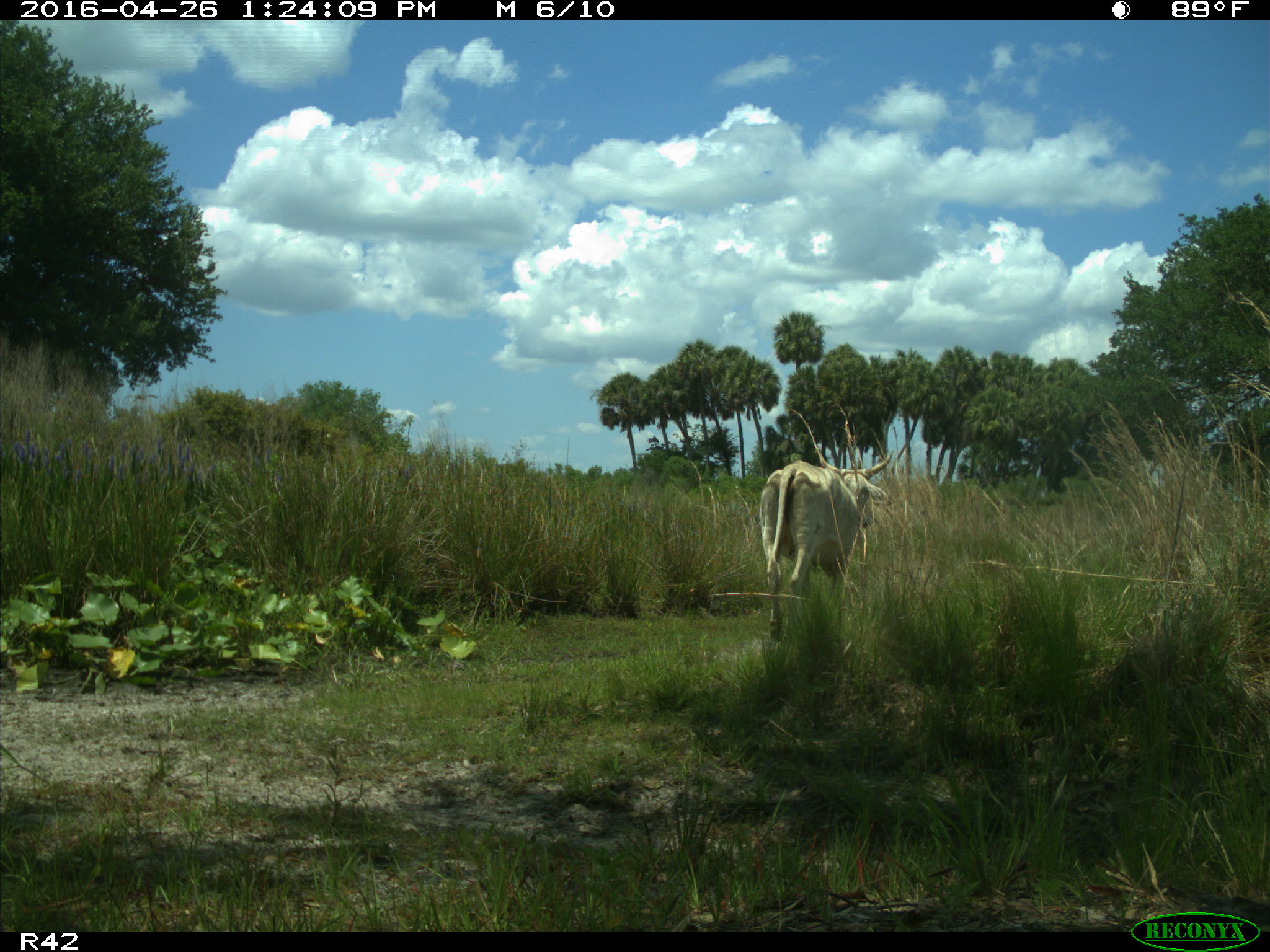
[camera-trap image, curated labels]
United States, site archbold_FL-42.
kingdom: Animalia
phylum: Chordata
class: Mammalia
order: Artiodactyla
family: Bovidae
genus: Bos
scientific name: Bos taurus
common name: domestic cow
Bos taurus (domestic cow).